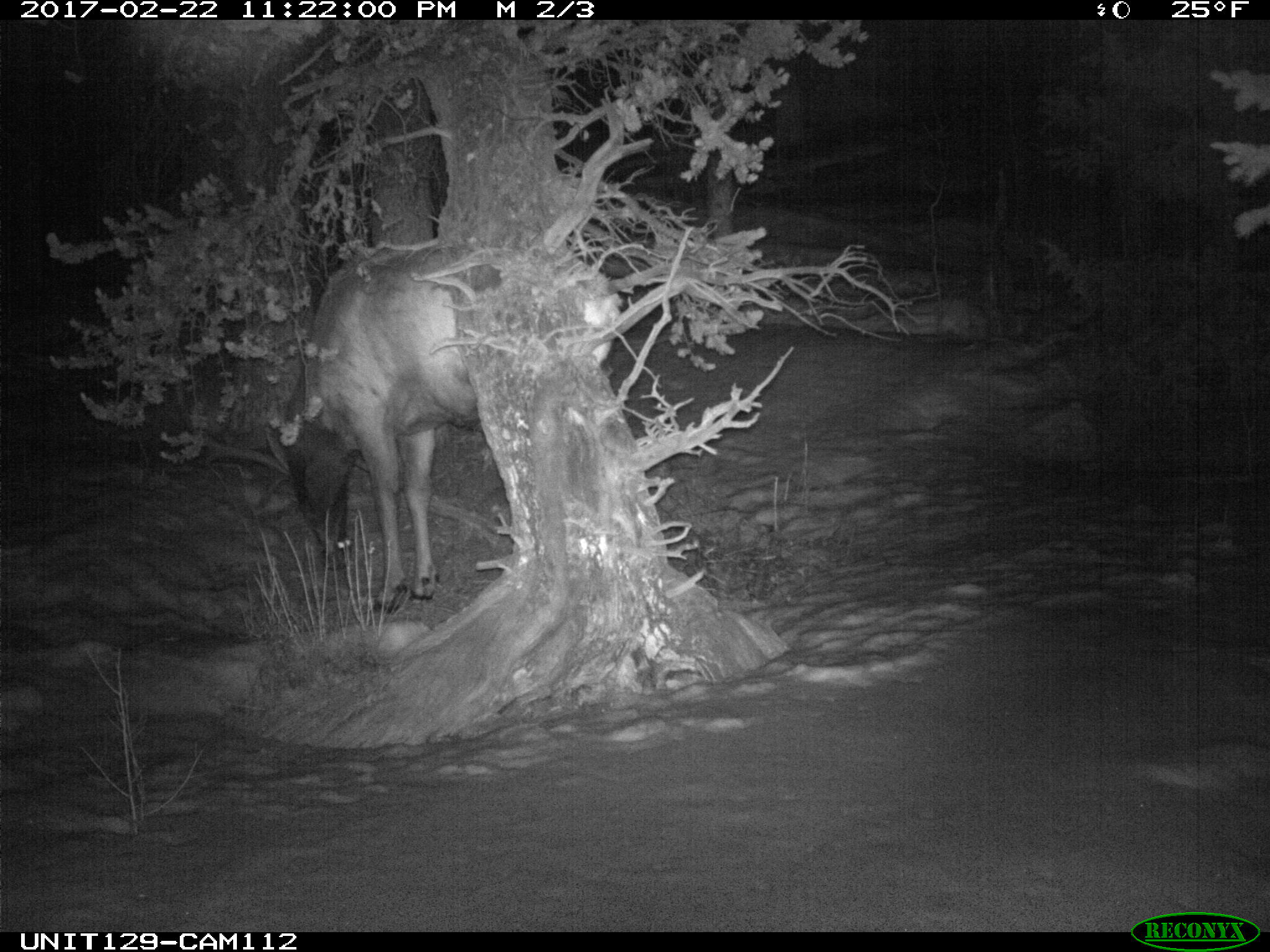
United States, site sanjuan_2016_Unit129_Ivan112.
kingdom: Animalia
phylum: Chordata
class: Mammalia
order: Artiodactyla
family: Cervidae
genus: Cervus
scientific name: Cervus elaphus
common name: red deer